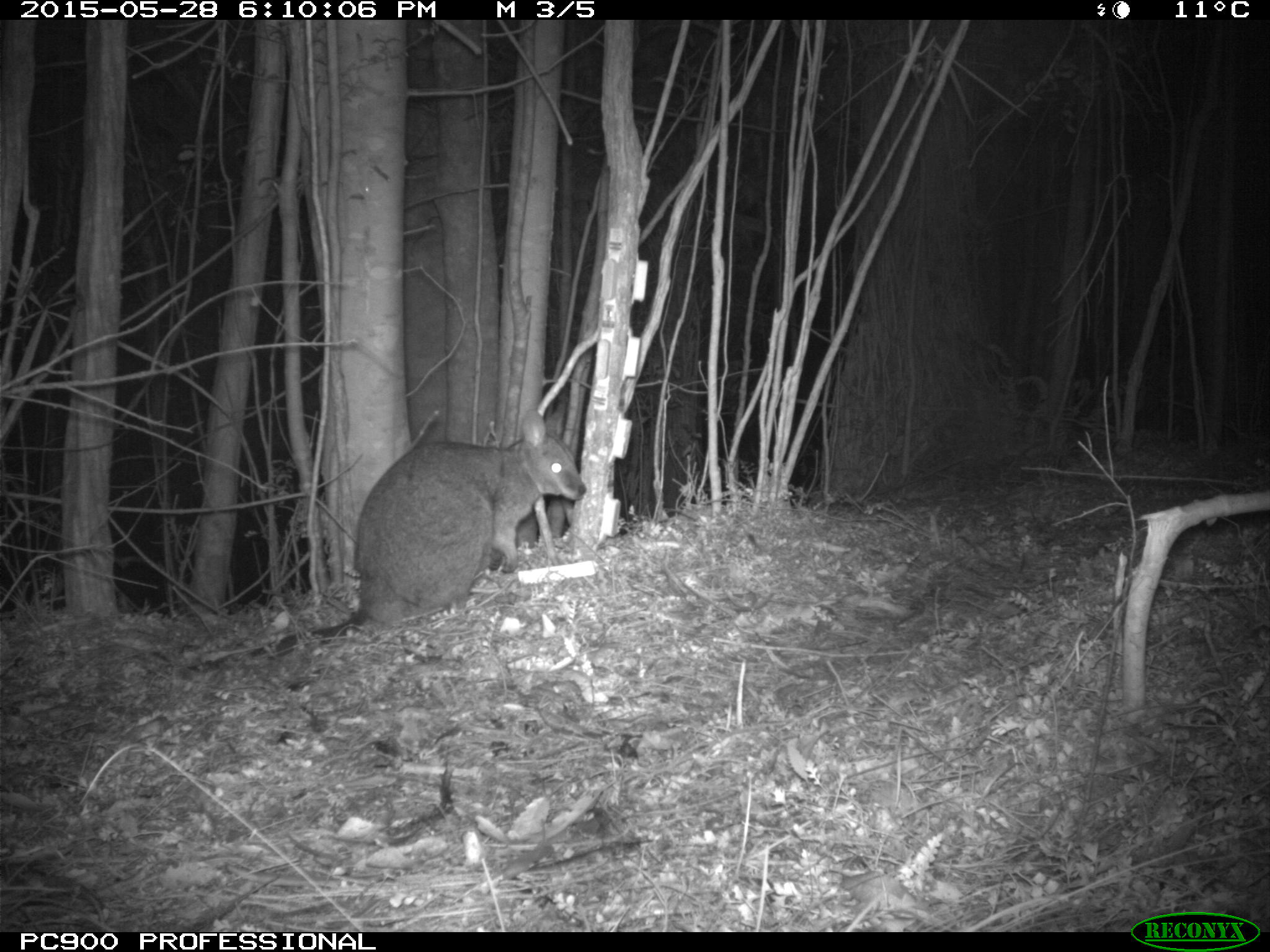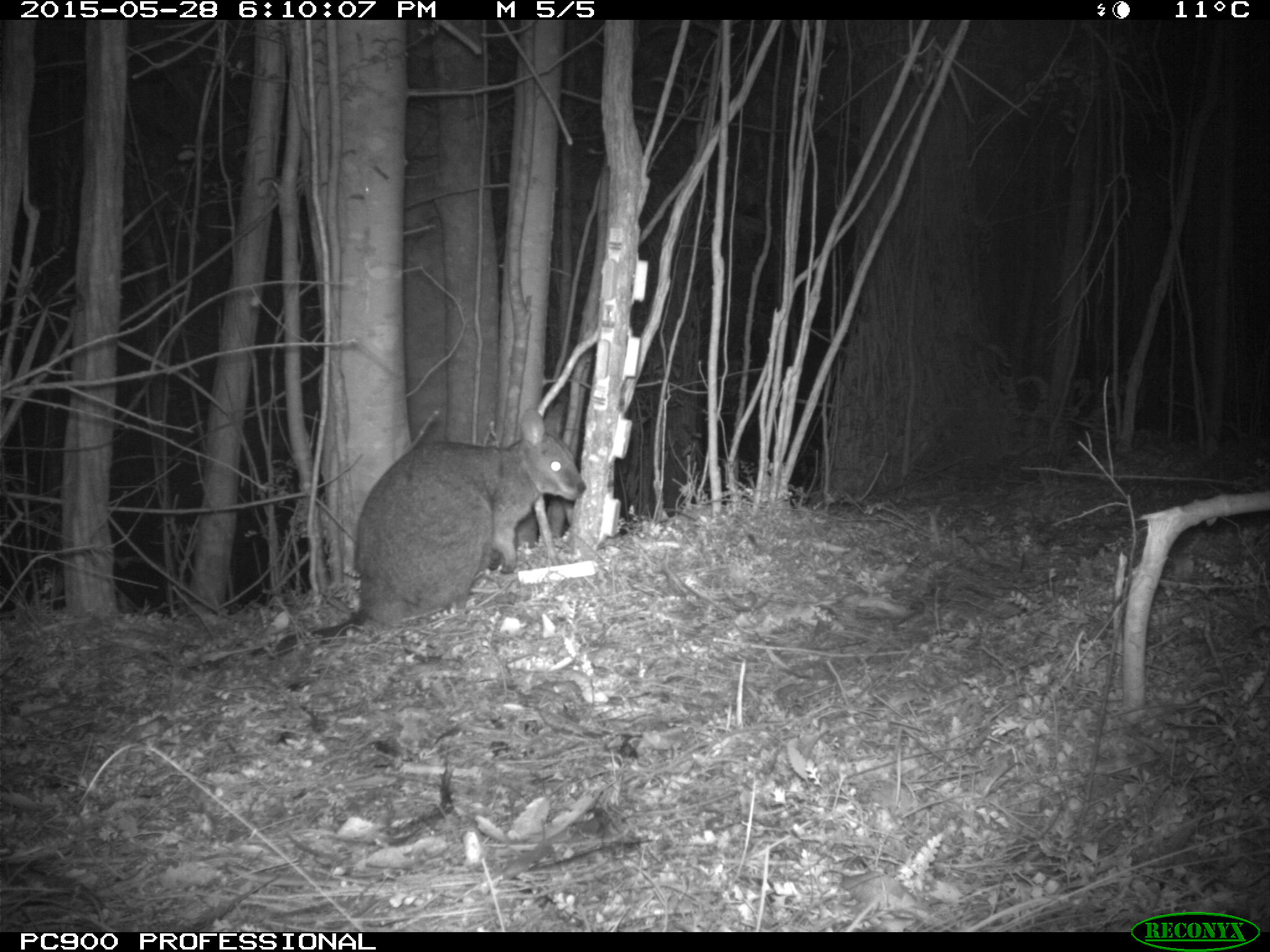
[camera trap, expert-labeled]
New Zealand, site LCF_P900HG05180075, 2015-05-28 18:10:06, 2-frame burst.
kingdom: Animalia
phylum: Chordata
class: Mammalia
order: Diprotodontia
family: Macropodidae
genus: Notamacropus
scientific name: Notamacropus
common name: wallaby